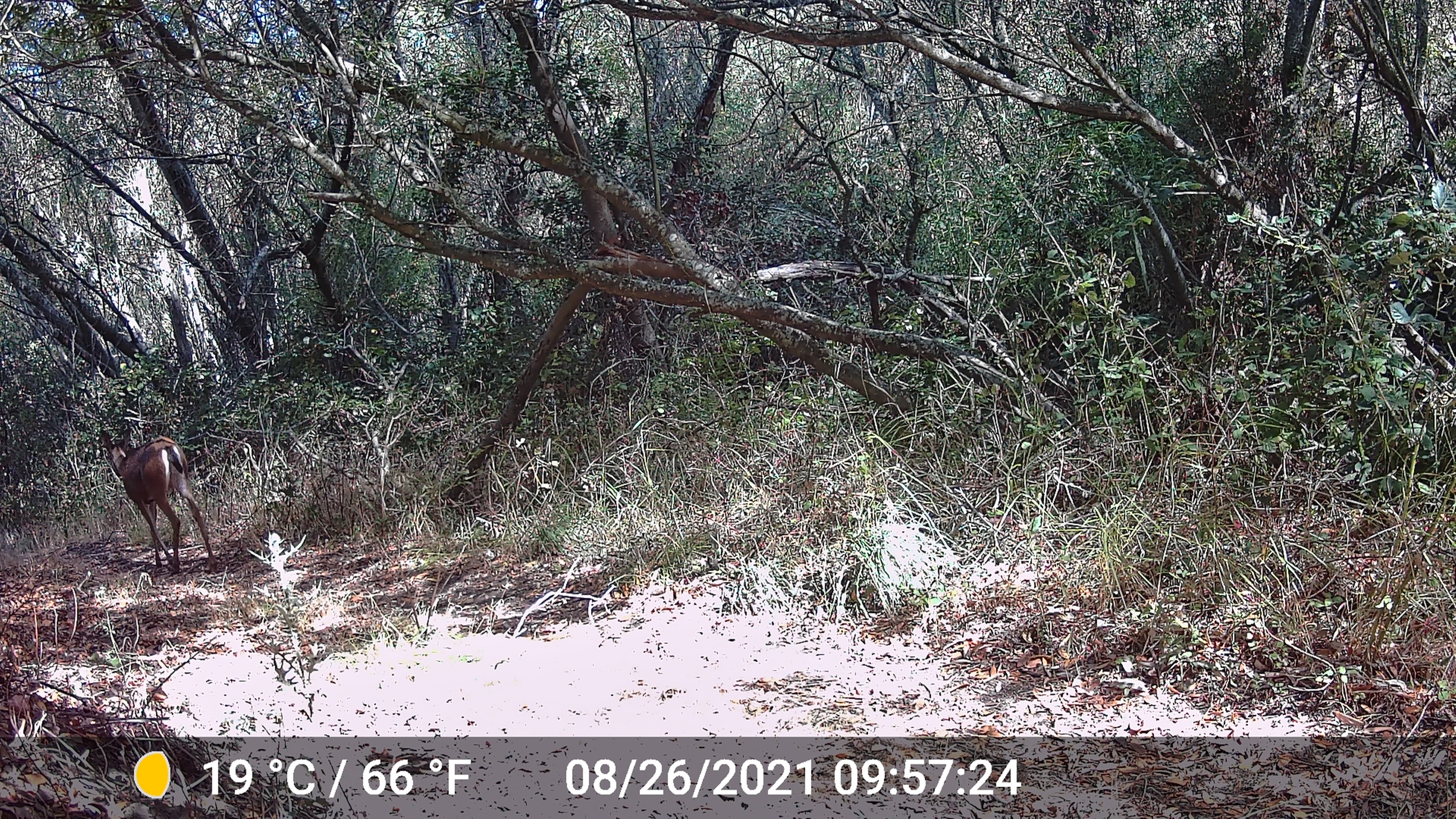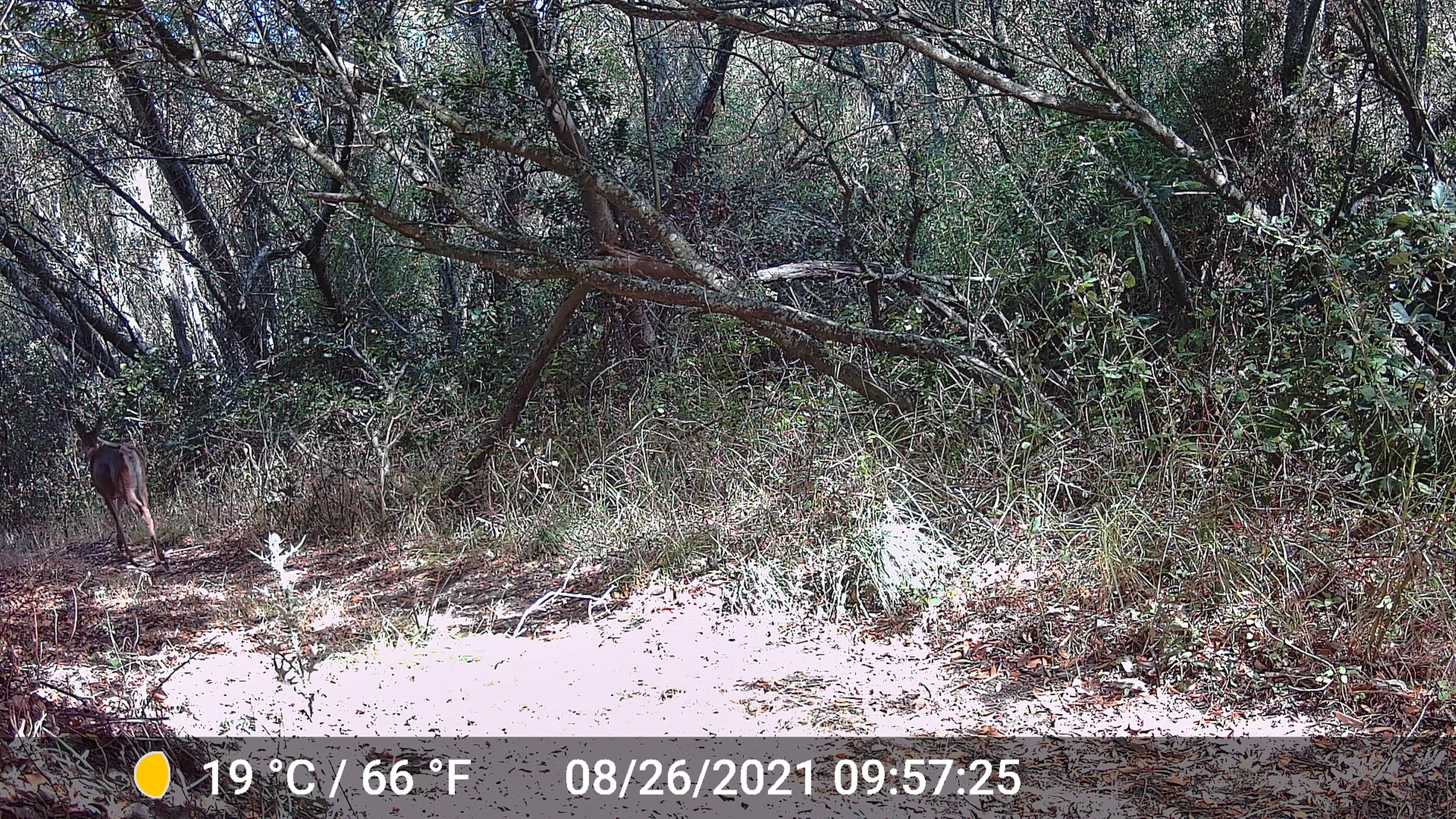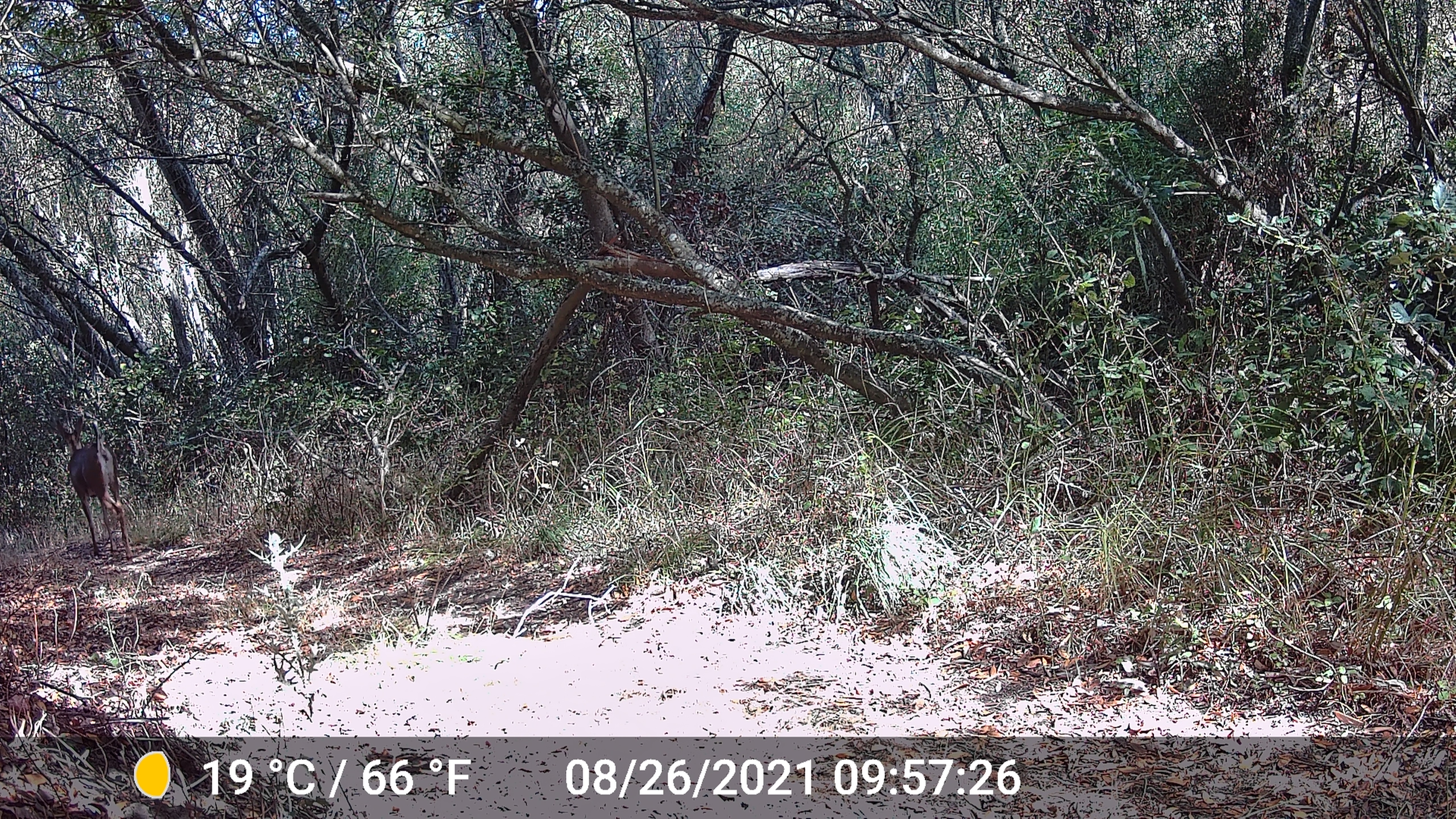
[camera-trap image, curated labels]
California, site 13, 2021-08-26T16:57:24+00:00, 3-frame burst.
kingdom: Animalia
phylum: Chordata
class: Mammalia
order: Artiodactyla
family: Cervidae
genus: Odocoileus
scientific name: Odocoileus hemionus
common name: mule deer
Mule deer (Odocoileus hemionus).